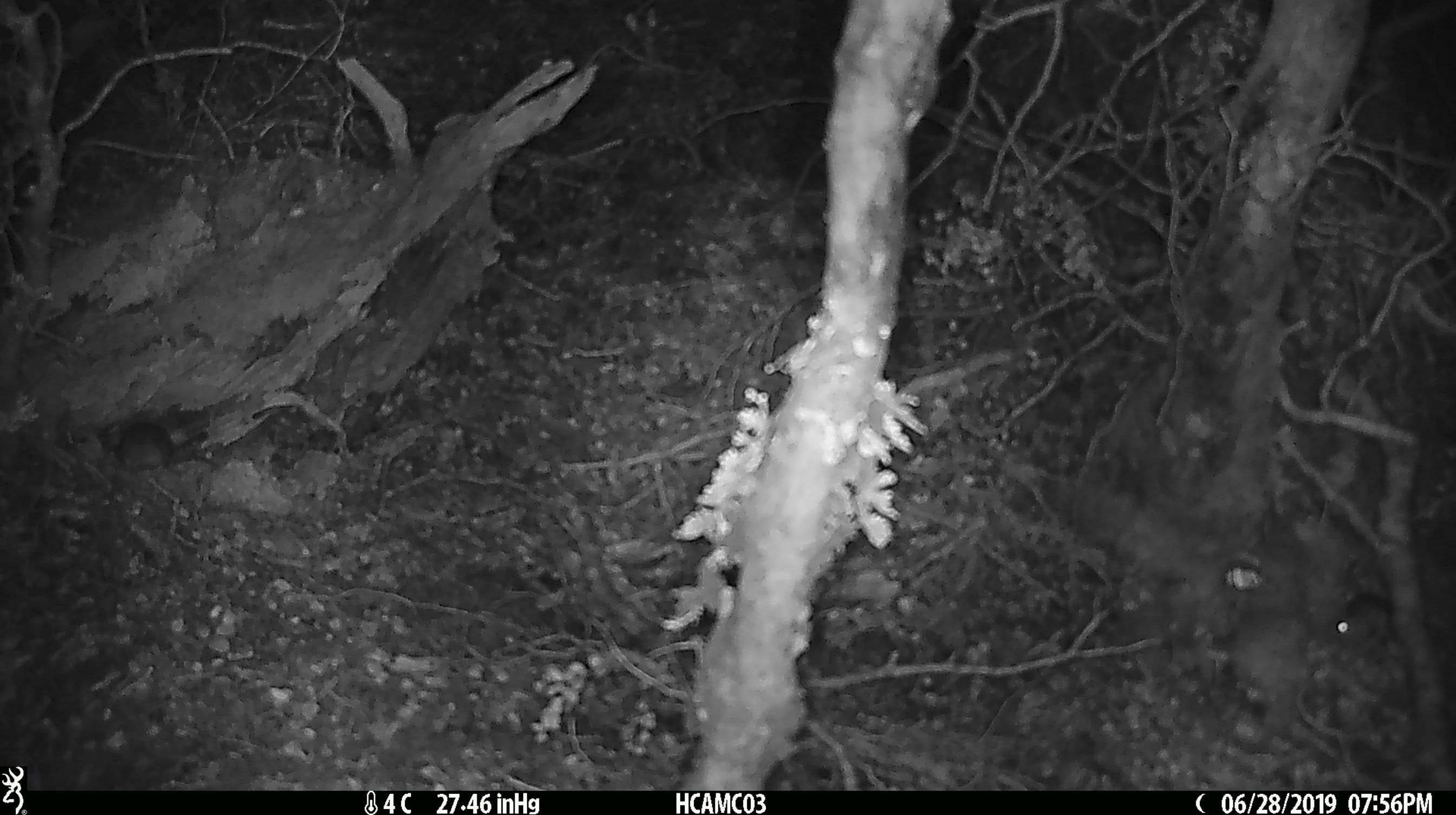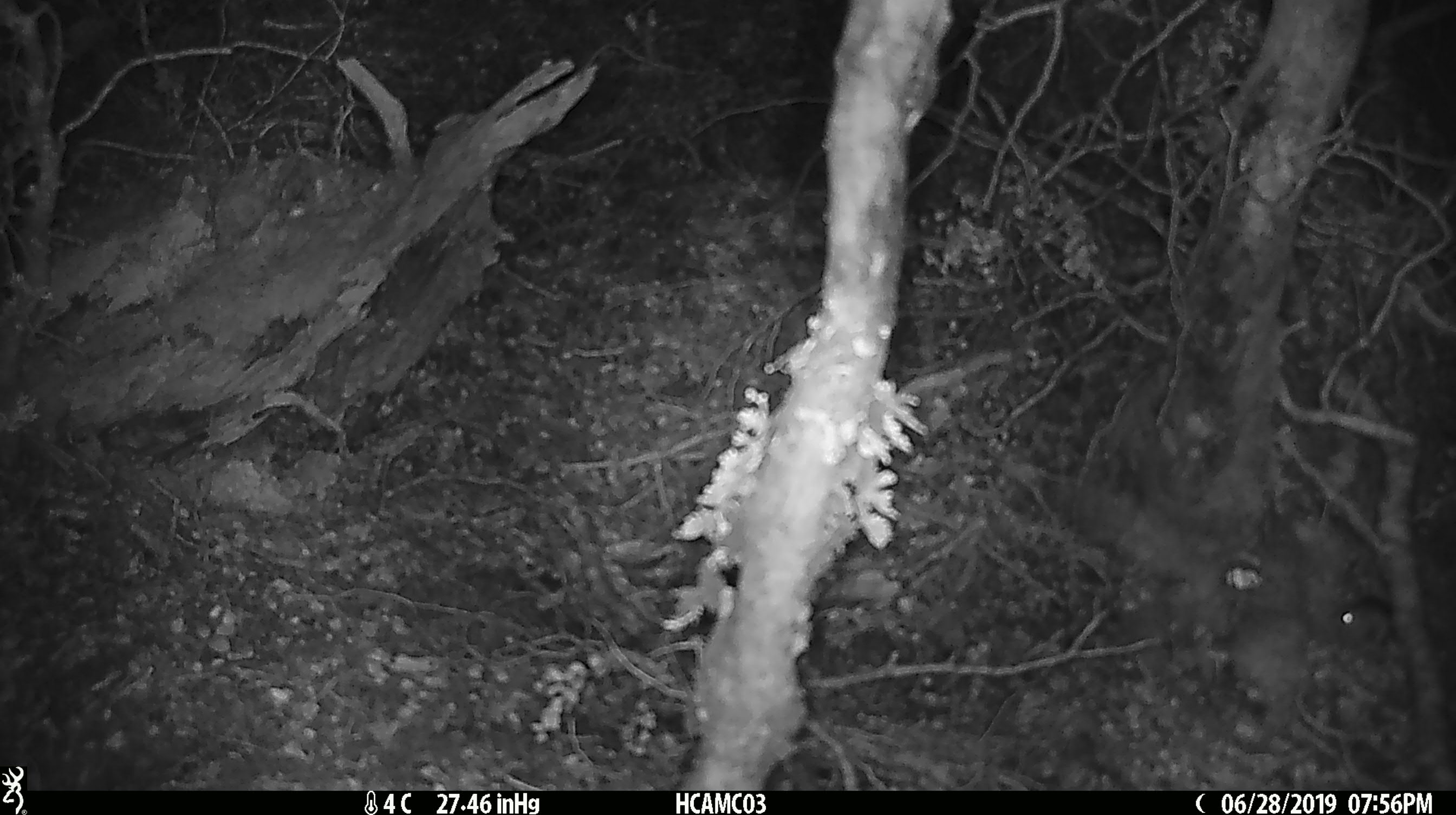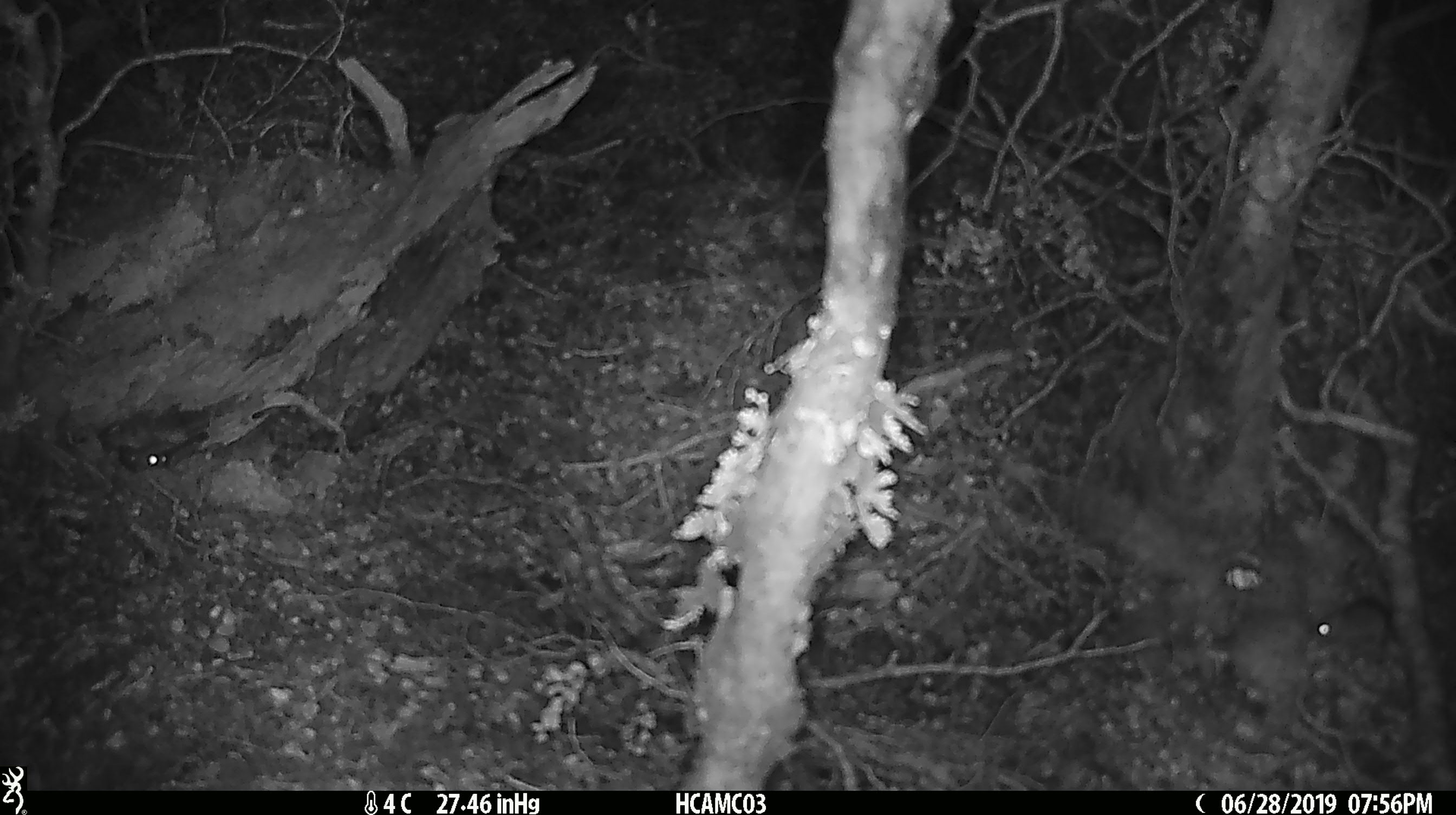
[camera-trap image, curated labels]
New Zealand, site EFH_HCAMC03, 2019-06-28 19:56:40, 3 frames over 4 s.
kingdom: Animalia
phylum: Chordata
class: Mammalia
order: Rodentia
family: Muridae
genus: Mus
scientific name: Mus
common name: mouse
Mouse (Mus).